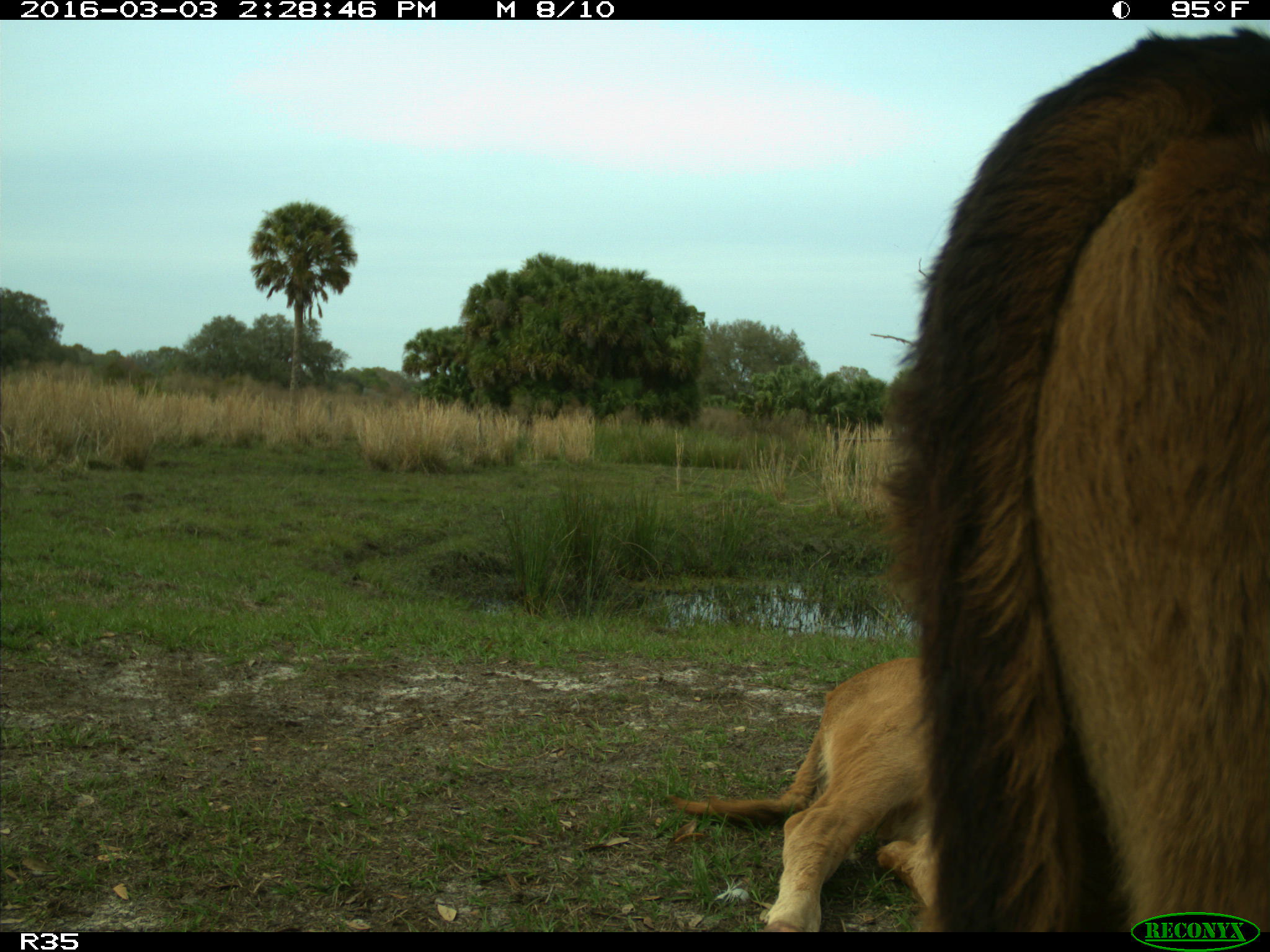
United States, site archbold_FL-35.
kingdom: Animalia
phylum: Chordata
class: Mammalia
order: Artiodactyla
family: Bovidae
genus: Bos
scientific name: Bos taurus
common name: domestic cow